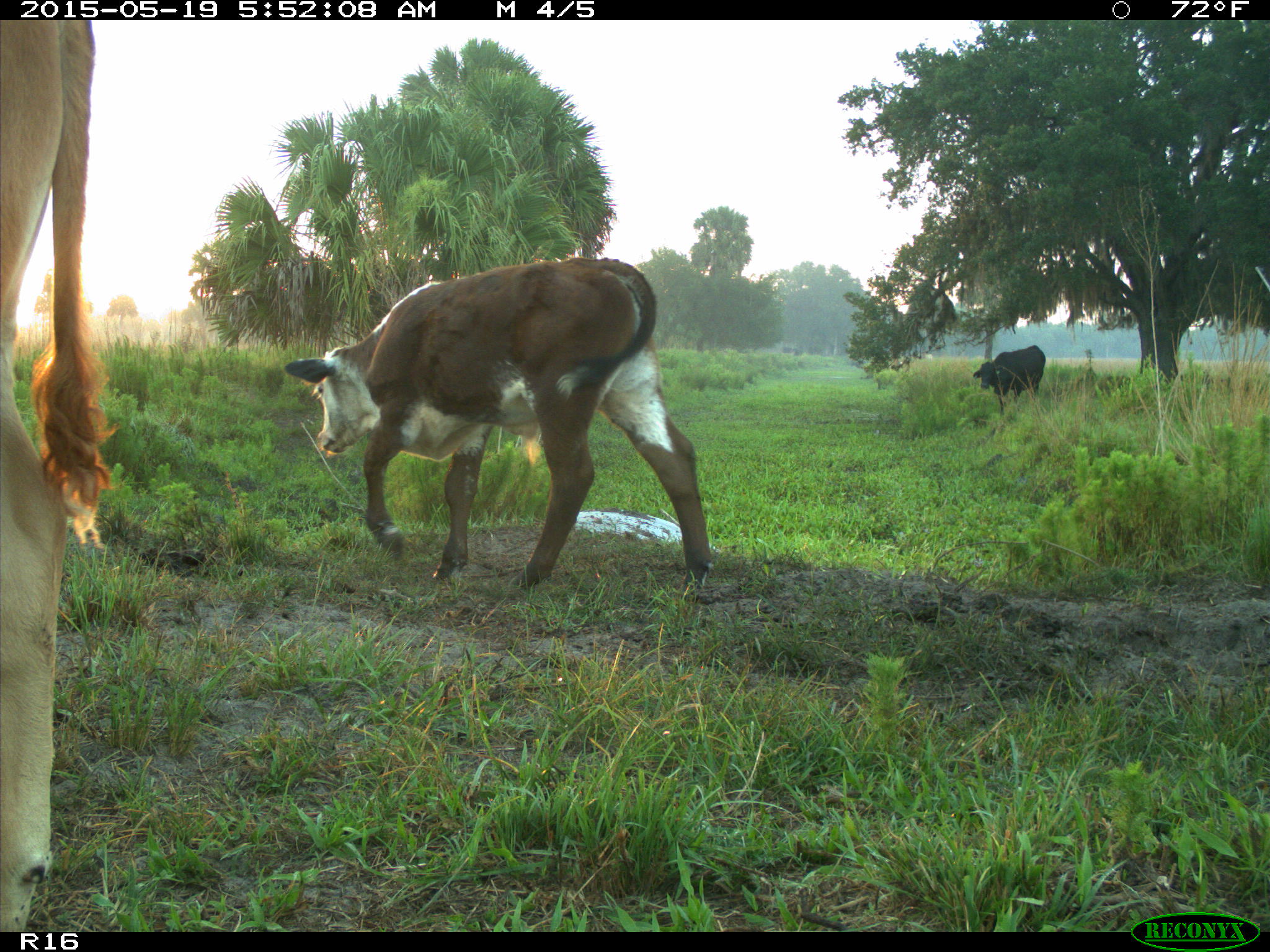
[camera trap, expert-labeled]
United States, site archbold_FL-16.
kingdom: Animalia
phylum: Chordata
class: Mammalia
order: Artiodactyla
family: Bovidae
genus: Bos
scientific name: Bos taurus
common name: domestic cow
Bos taurus (domestic cow).